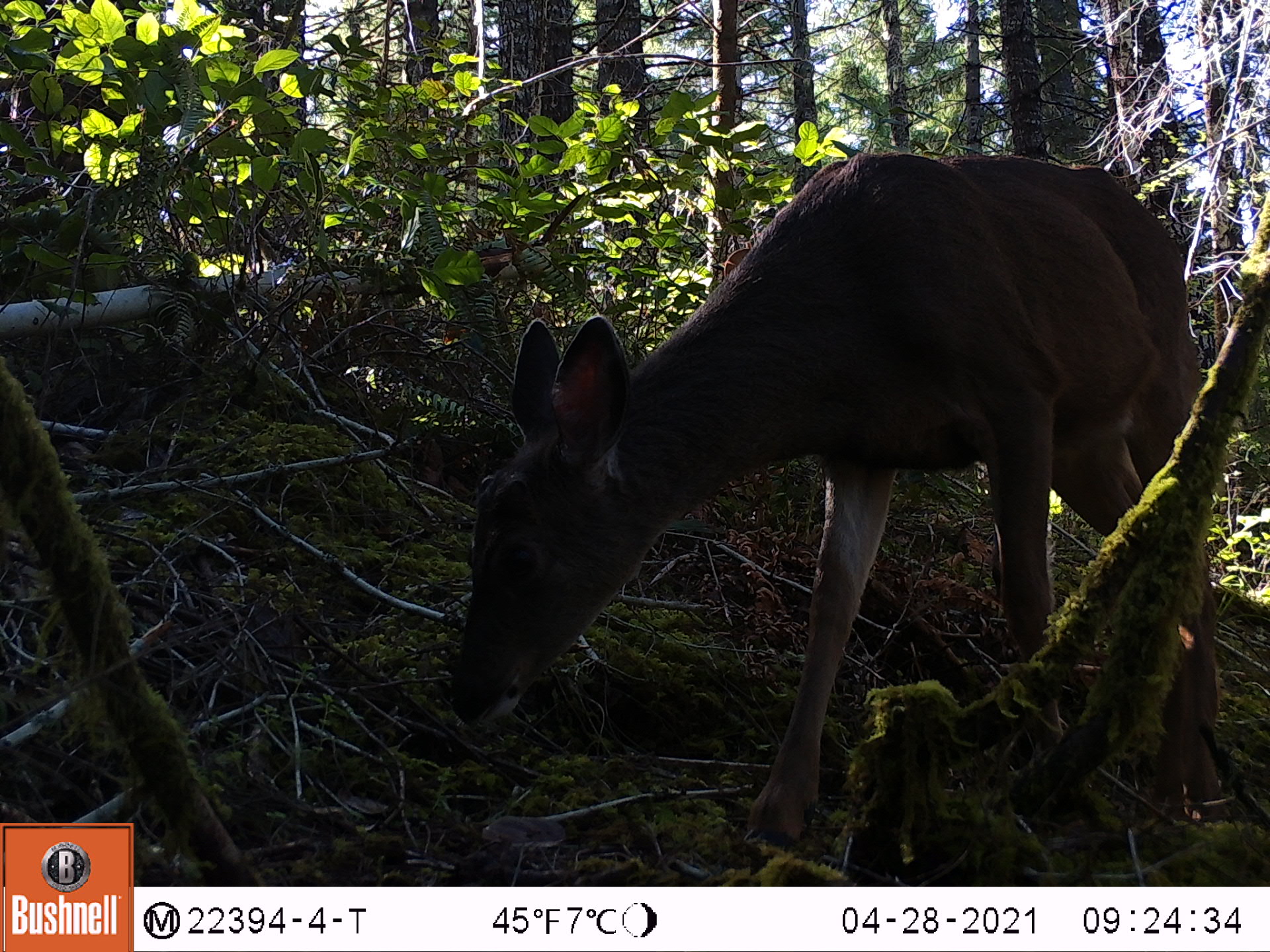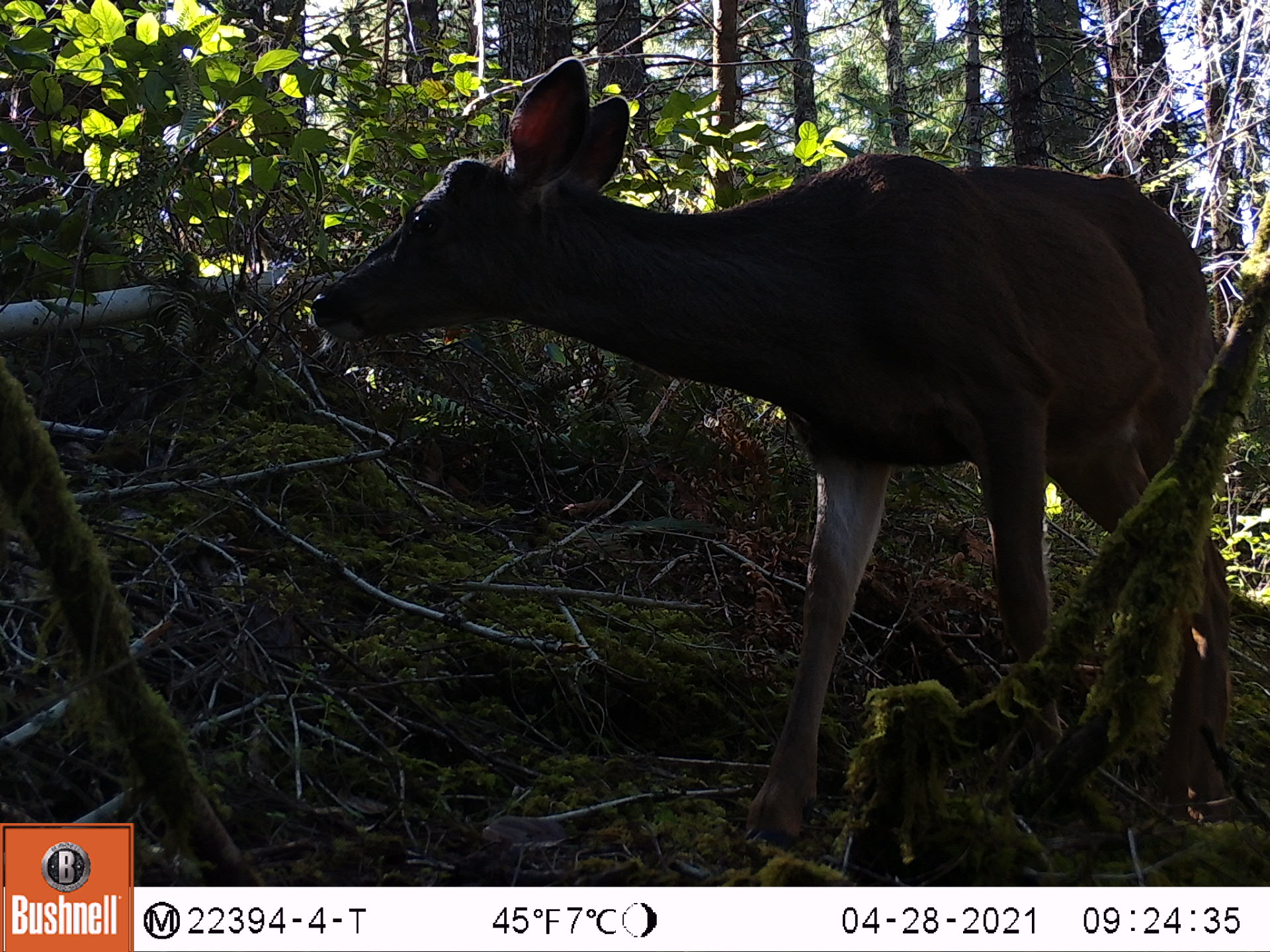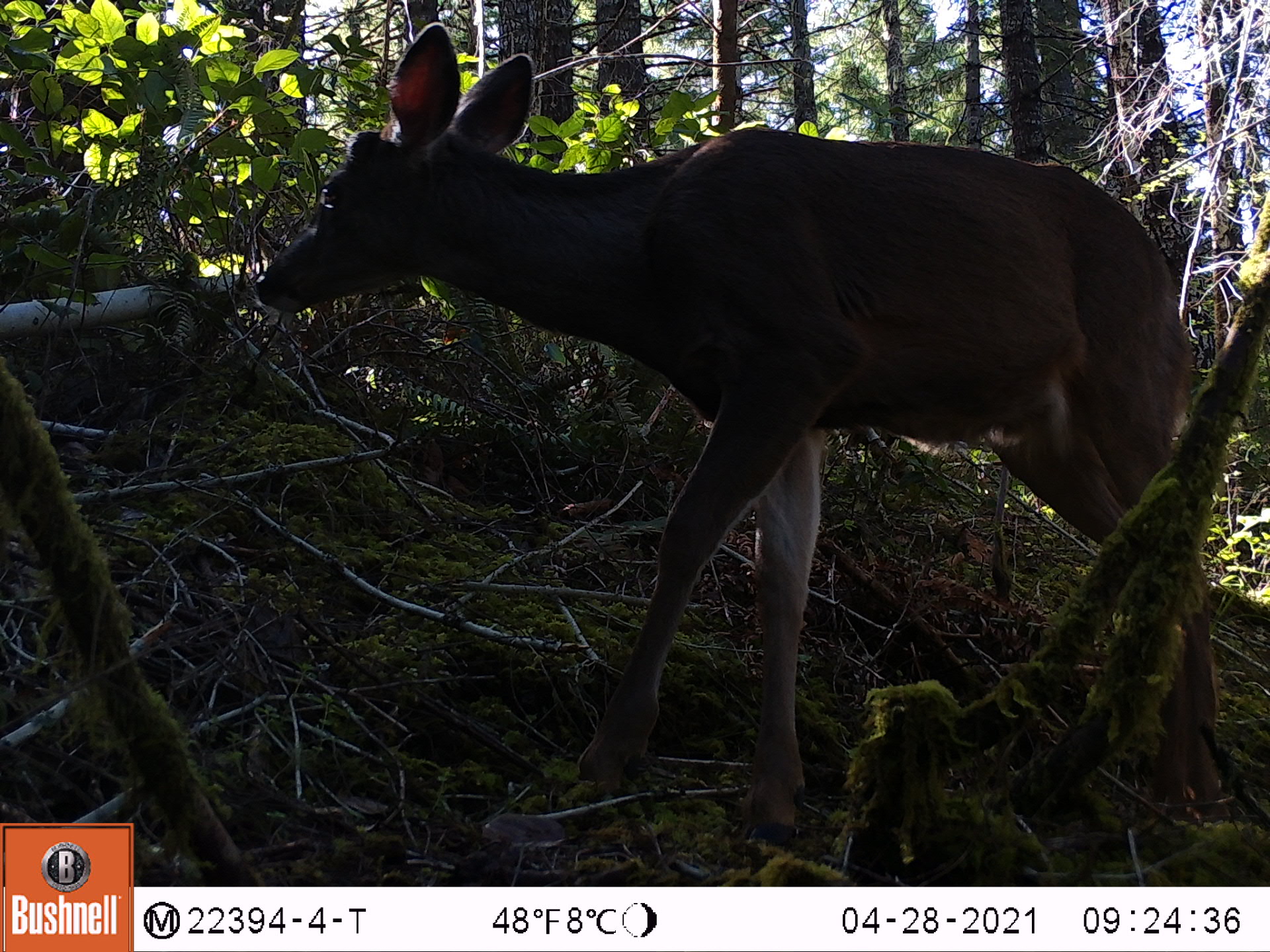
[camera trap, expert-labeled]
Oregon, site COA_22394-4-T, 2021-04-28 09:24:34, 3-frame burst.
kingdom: Animalia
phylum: Chordata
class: Mammalia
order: Artiodactyla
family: Cervidae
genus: Odocoileus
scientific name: Odocoileus hemionus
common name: black-tailed deer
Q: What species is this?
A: Black-tailed deer (Odocoileus hemionus).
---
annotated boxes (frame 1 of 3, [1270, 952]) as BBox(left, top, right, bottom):
black-tailed deer: BBox(430, 136, 1260, 871)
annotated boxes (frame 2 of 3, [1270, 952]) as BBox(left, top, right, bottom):
black-tailed deer: BBox(292, 47, 1252, 878)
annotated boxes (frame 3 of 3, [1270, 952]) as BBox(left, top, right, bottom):
black-tailed deer: BBox(234, 13, 1264, 867)